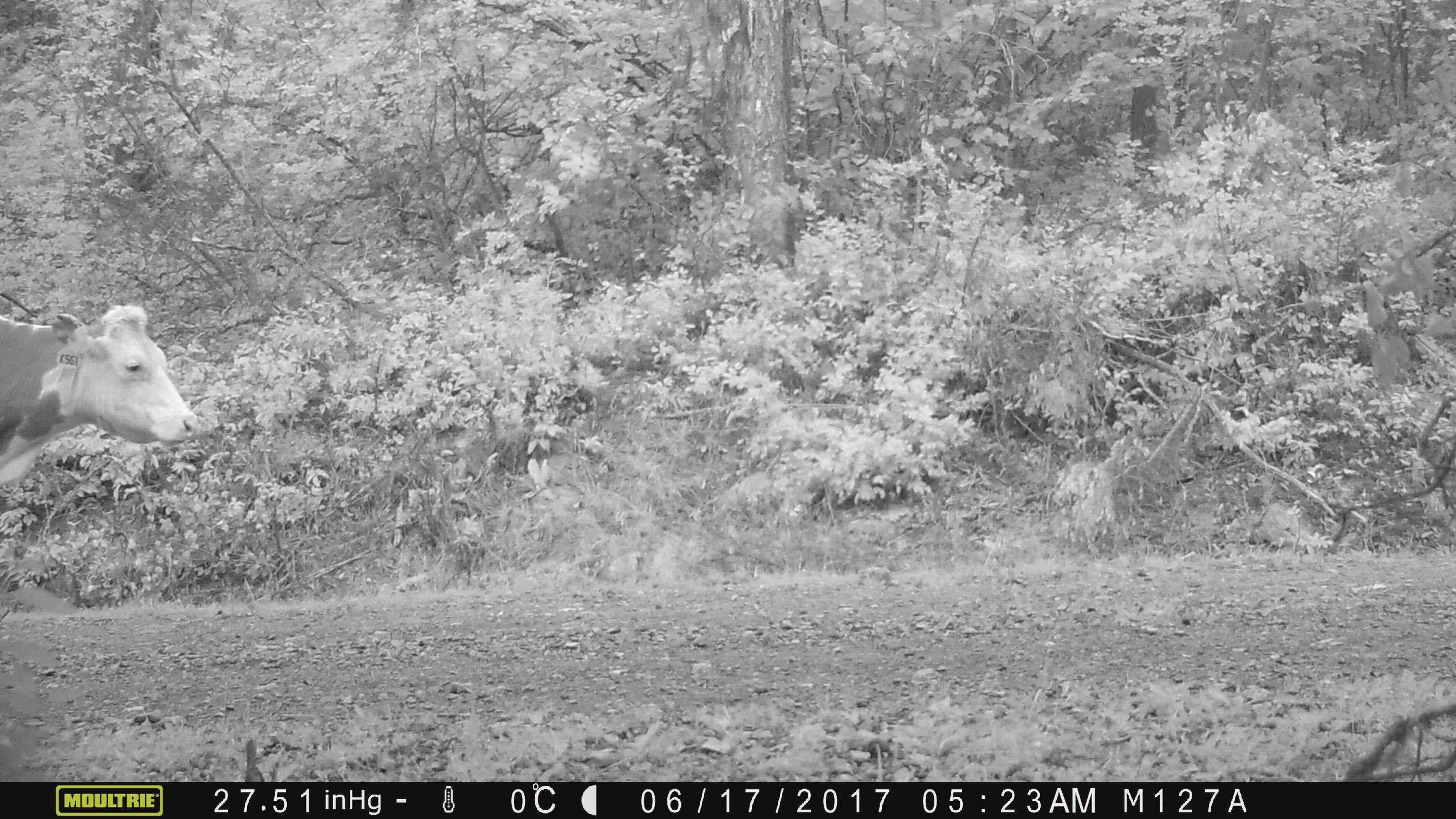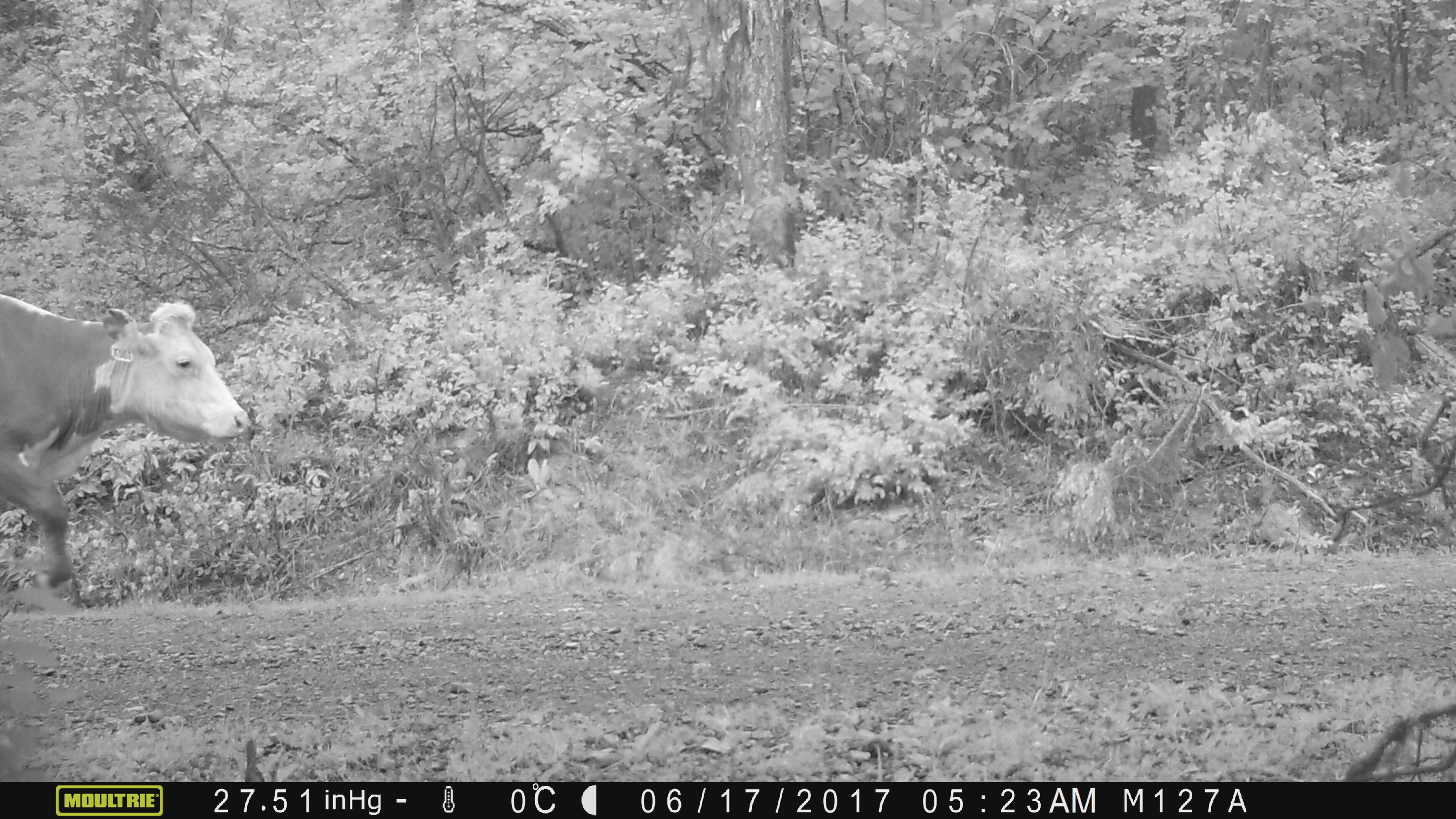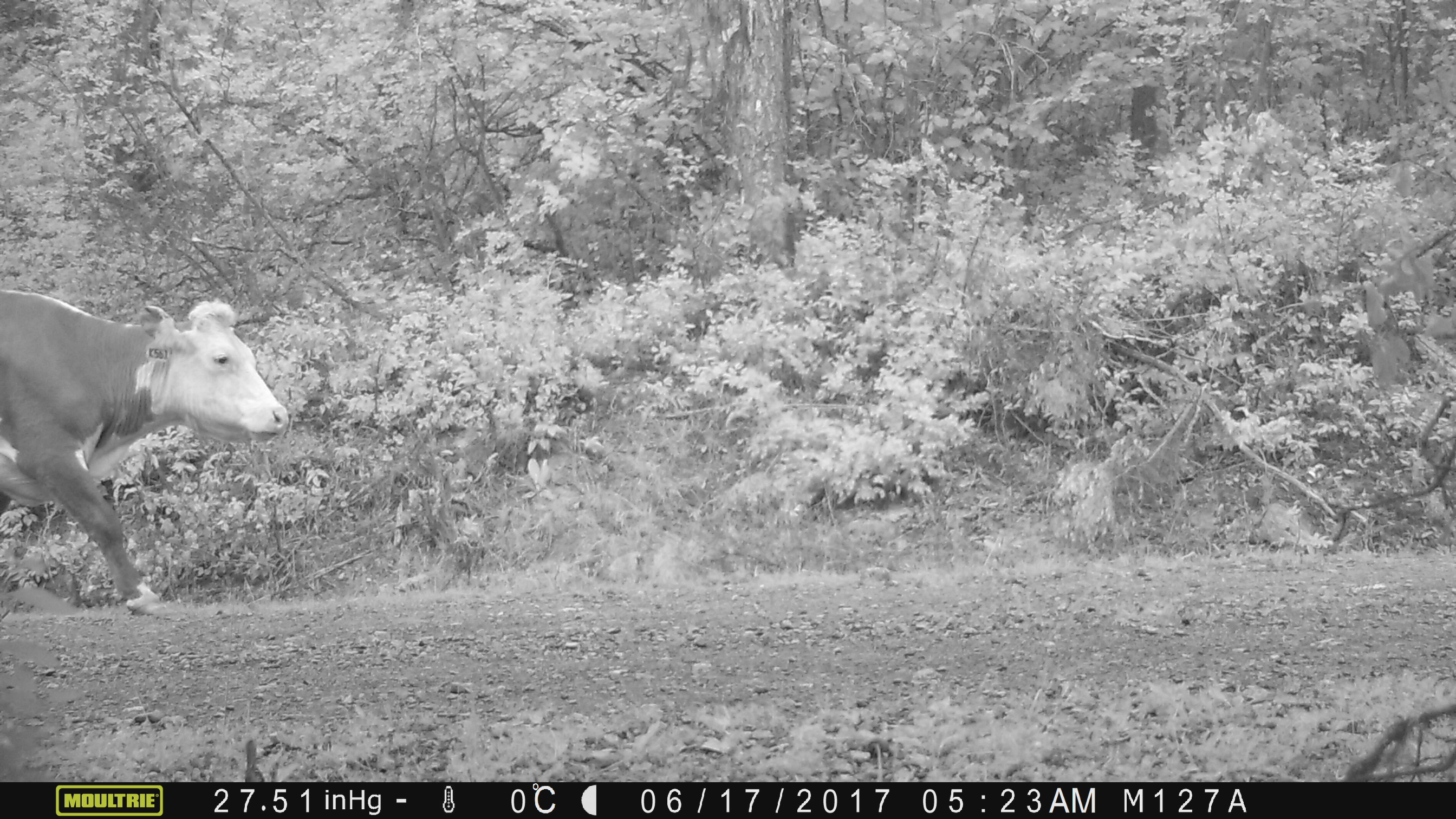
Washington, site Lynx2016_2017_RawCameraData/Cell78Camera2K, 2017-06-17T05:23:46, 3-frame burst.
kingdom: Animalia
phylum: Chordata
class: Mammalia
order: Artiodactyla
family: Bovidae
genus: Bos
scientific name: Bos taurus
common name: domestic cattle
Domestic cattle (Bos taurus). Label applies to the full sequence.